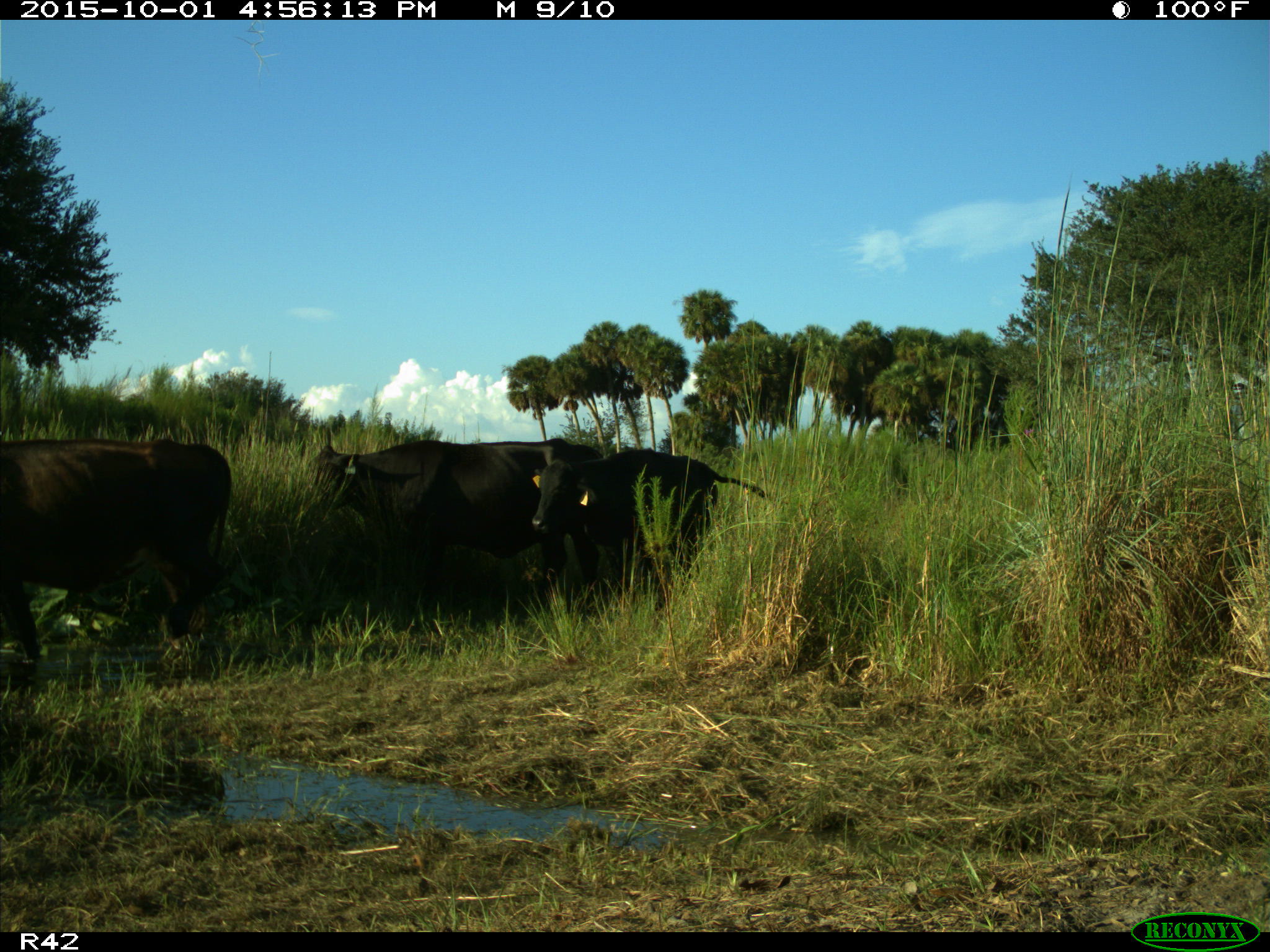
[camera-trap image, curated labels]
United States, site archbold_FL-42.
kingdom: Animalia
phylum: Chordata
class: Mammalia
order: Artiodactyla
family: Bovidae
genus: Bos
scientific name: Bos taurus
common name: domestic cow